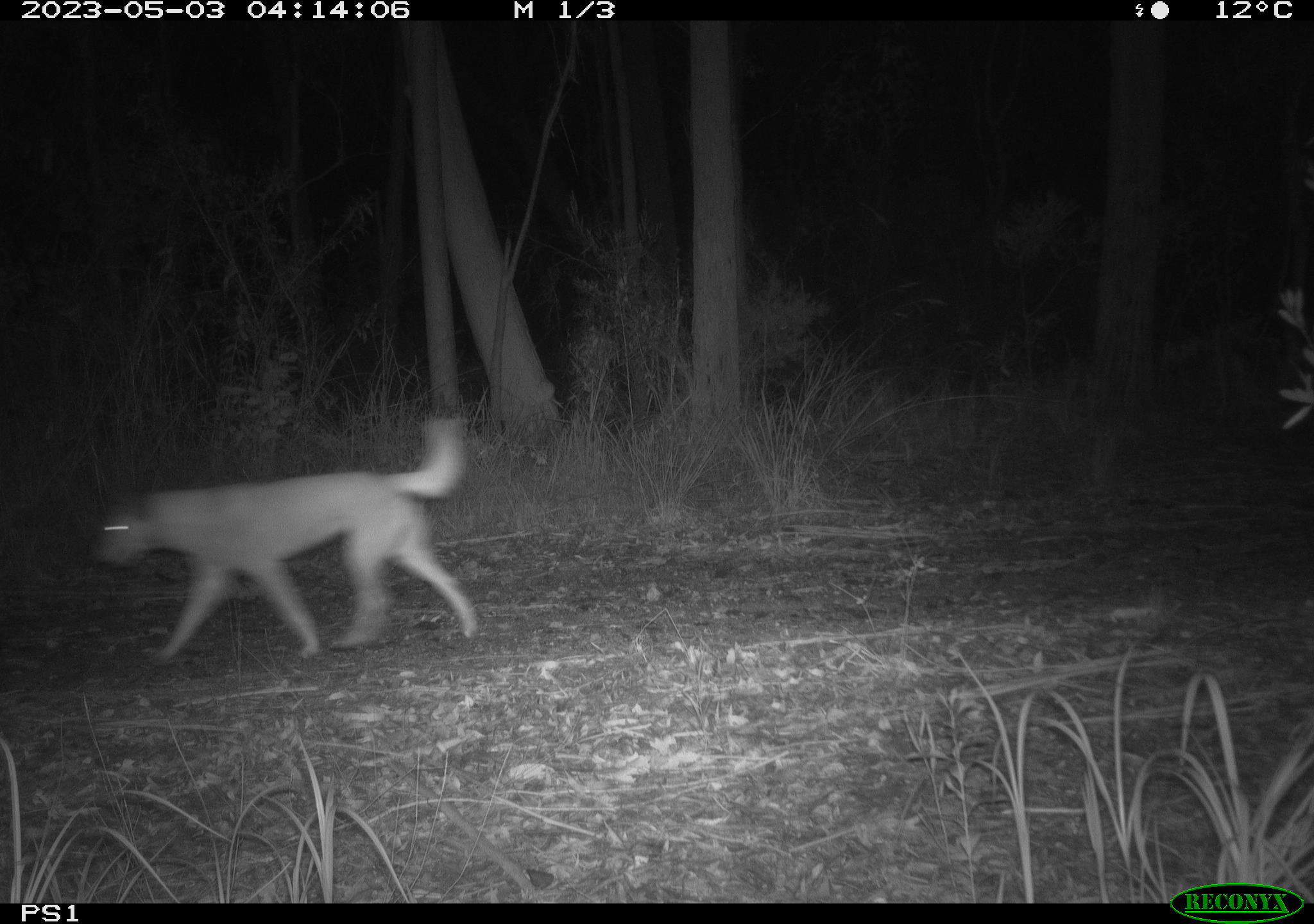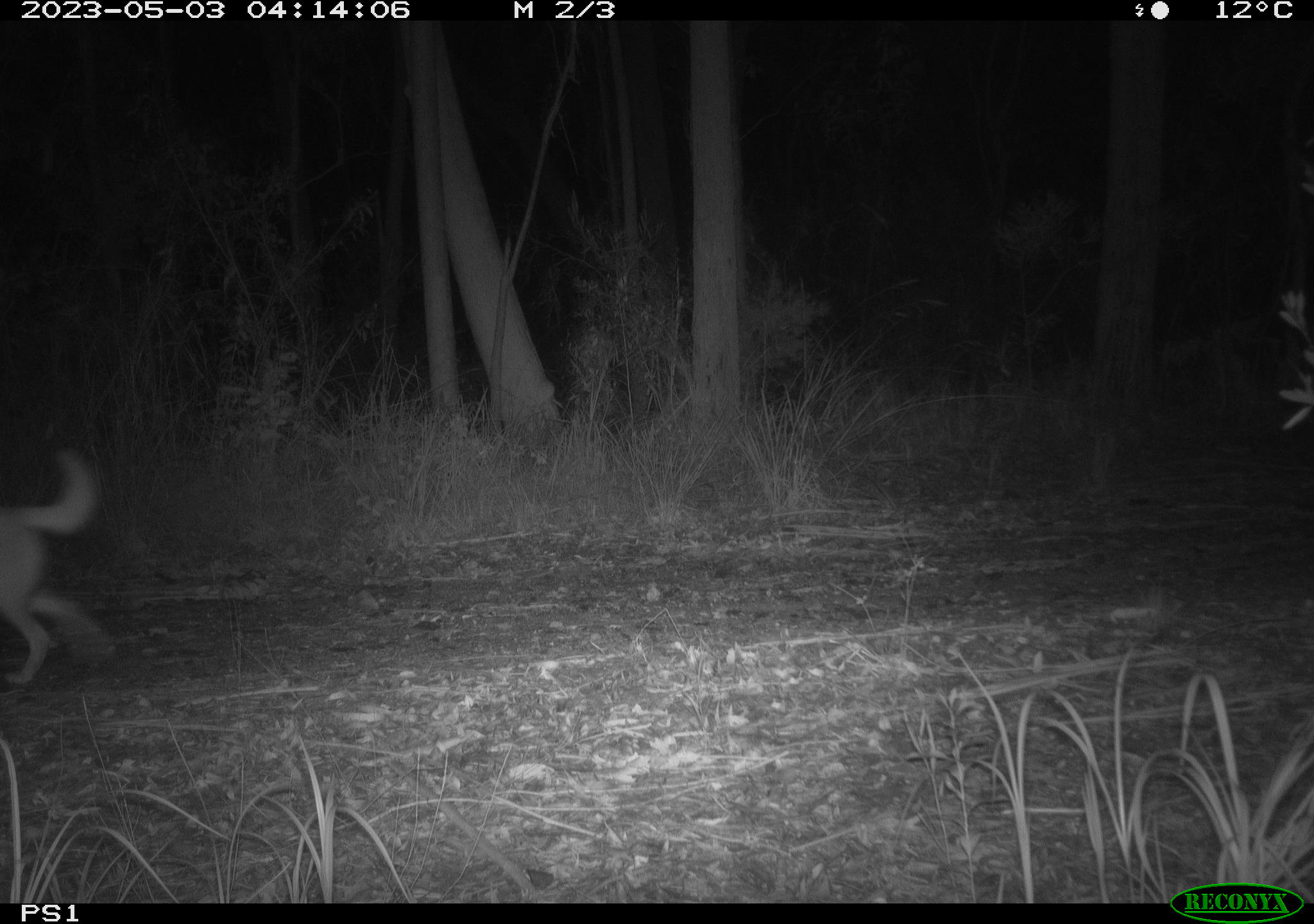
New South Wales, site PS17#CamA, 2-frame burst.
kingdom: Animalia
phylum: Chordata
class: Mammalia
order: Carnivora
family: Canidae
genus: Canis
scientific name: Canis familiaris dingo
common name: dingo